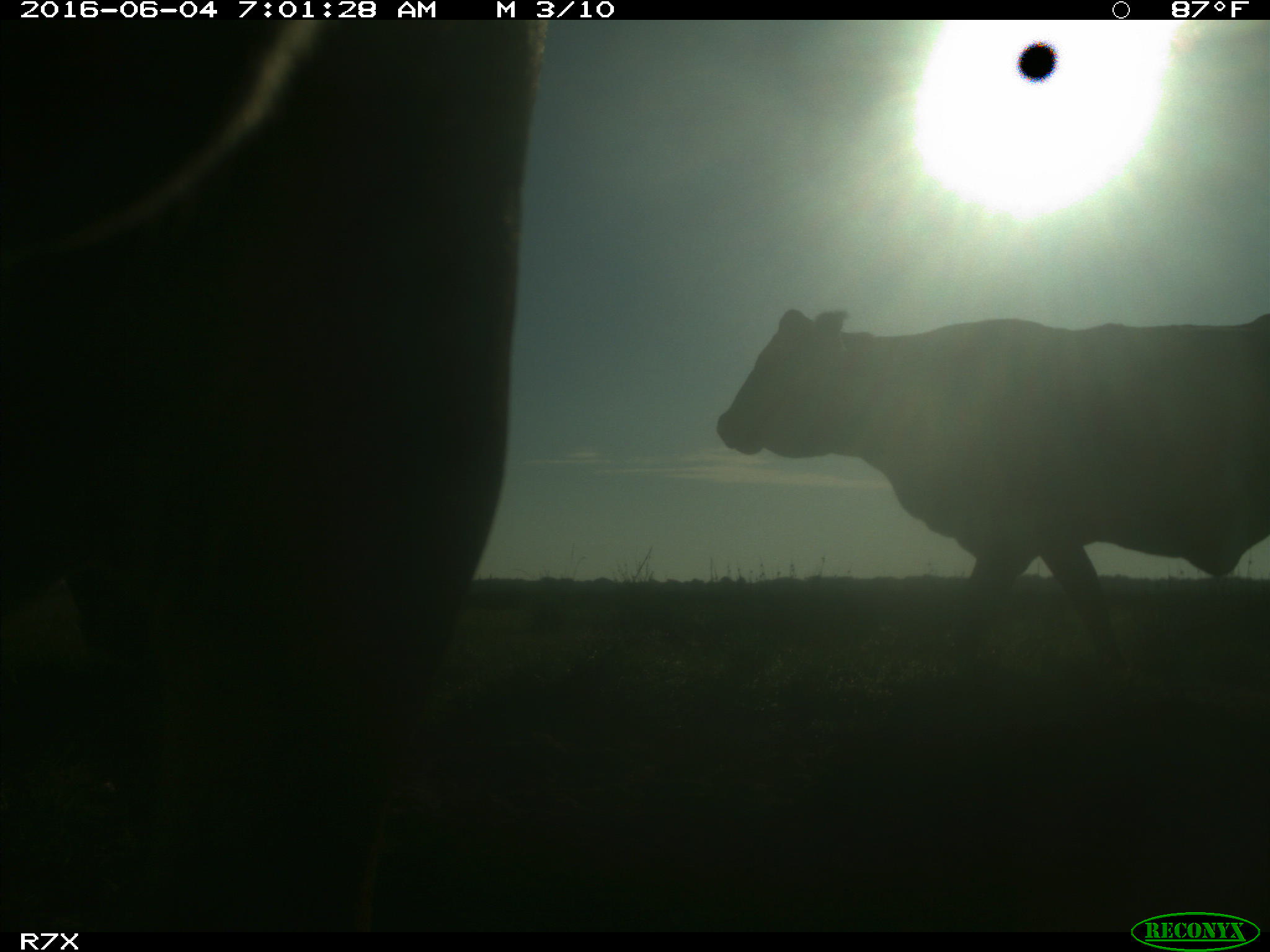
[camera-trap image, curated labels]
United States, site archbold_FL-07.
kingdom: Animalia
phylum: Chordata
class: Mammalia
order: Artiodactyla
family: Bovidae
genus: Bos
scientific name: Bos taurus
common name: domestic cow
Bos taurus (domestic cow).